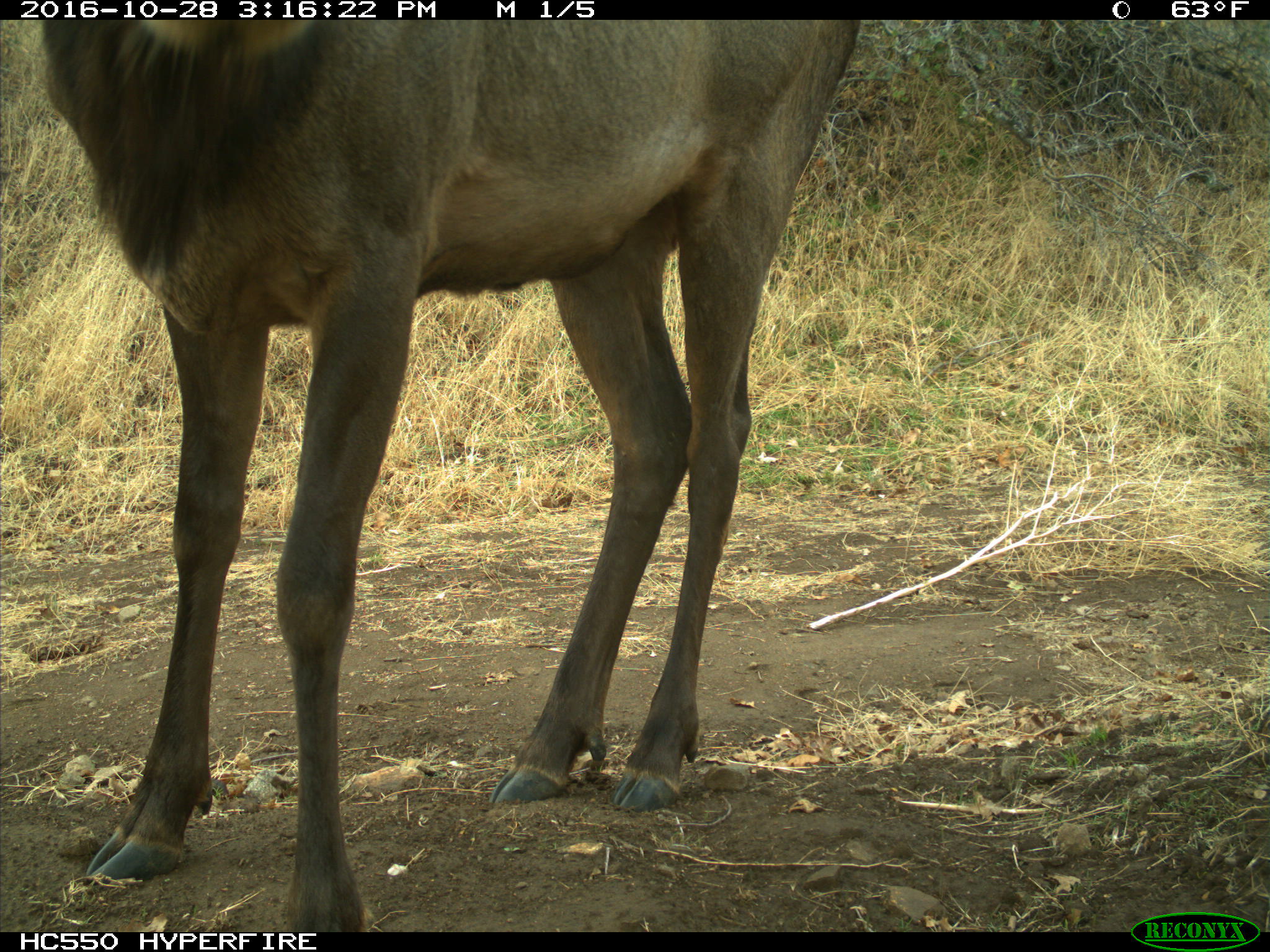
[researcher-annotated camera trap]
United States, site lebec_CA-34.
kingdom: Animalia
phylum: Chordata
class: Mammalia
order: Artiodactyla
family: Cervidae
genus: Cervus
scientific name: Cervus canadensis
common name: elk